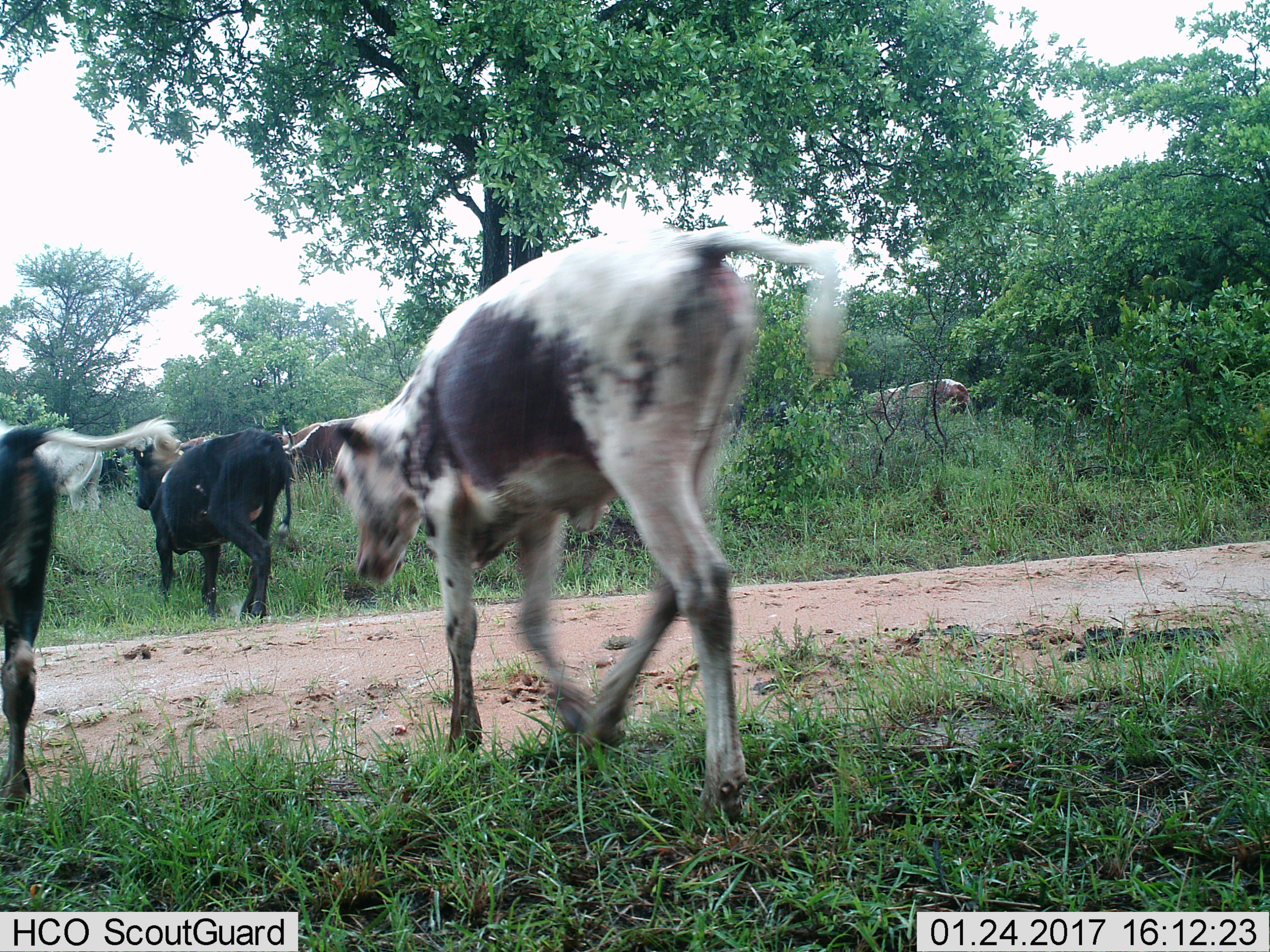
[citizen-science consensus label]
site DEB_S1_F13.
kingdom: Animalia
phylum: Chordata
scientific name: Vertebrata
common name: domestic animal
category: domesticanimal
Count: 8.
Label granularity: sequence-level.